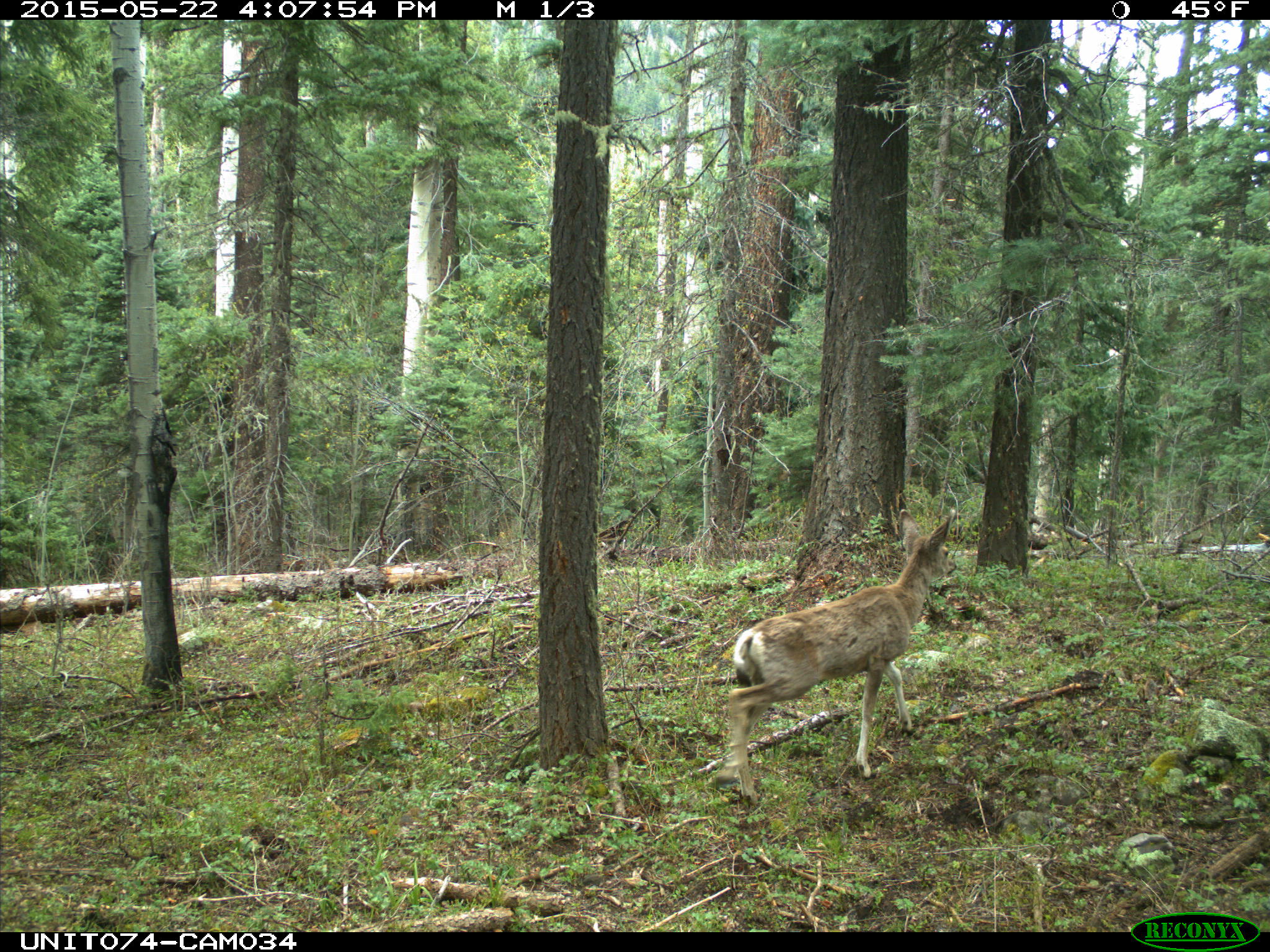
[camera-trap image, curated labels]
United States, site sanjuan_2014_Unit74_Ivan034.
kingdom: Animalia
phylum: Chordata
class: Mammalia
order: Artiodactyla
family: Cervidae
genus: Odocoileus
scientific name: Odocoileus hemionus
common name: mule deer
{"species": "Odocoileus hemionus (mule deer)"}